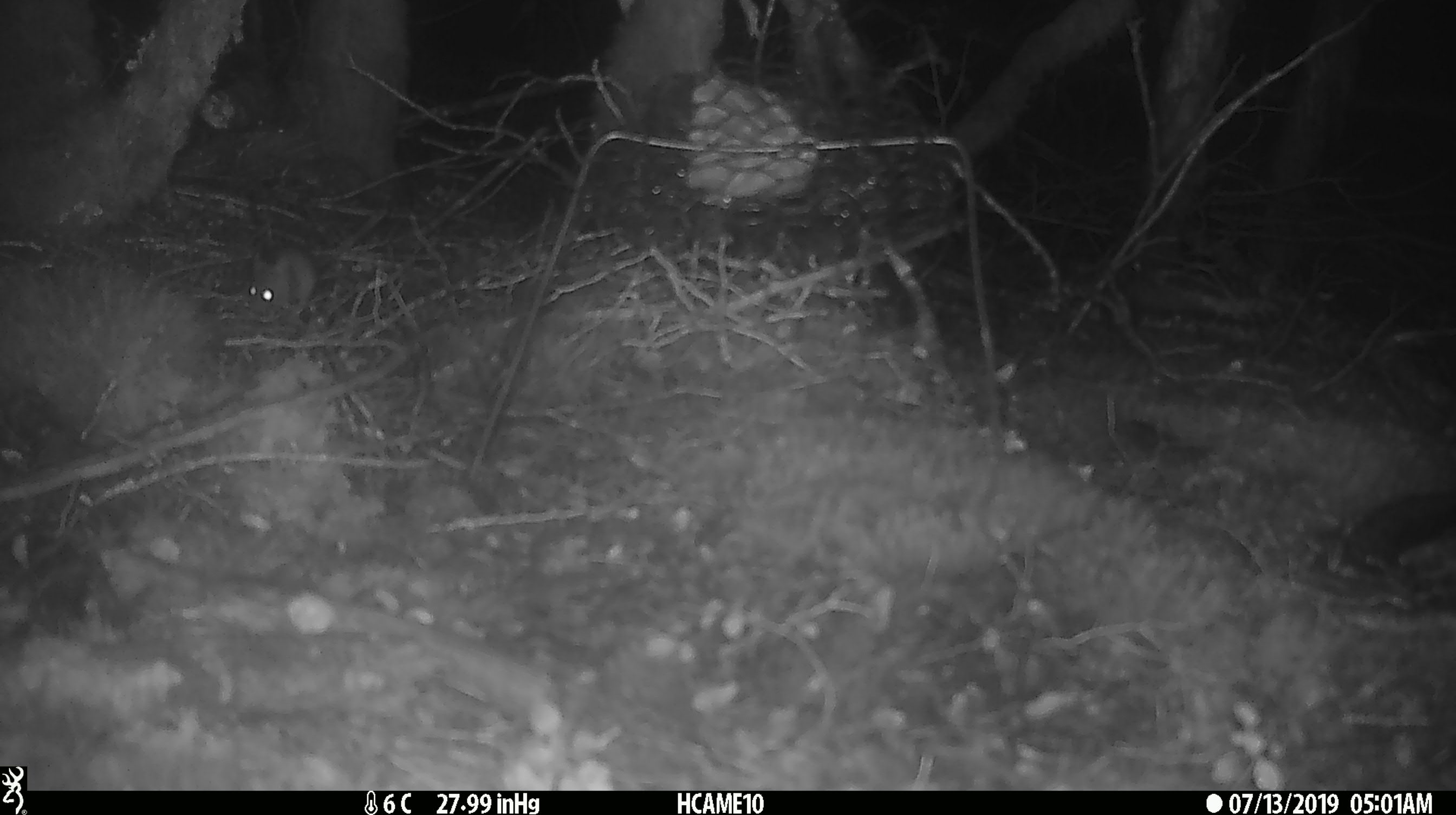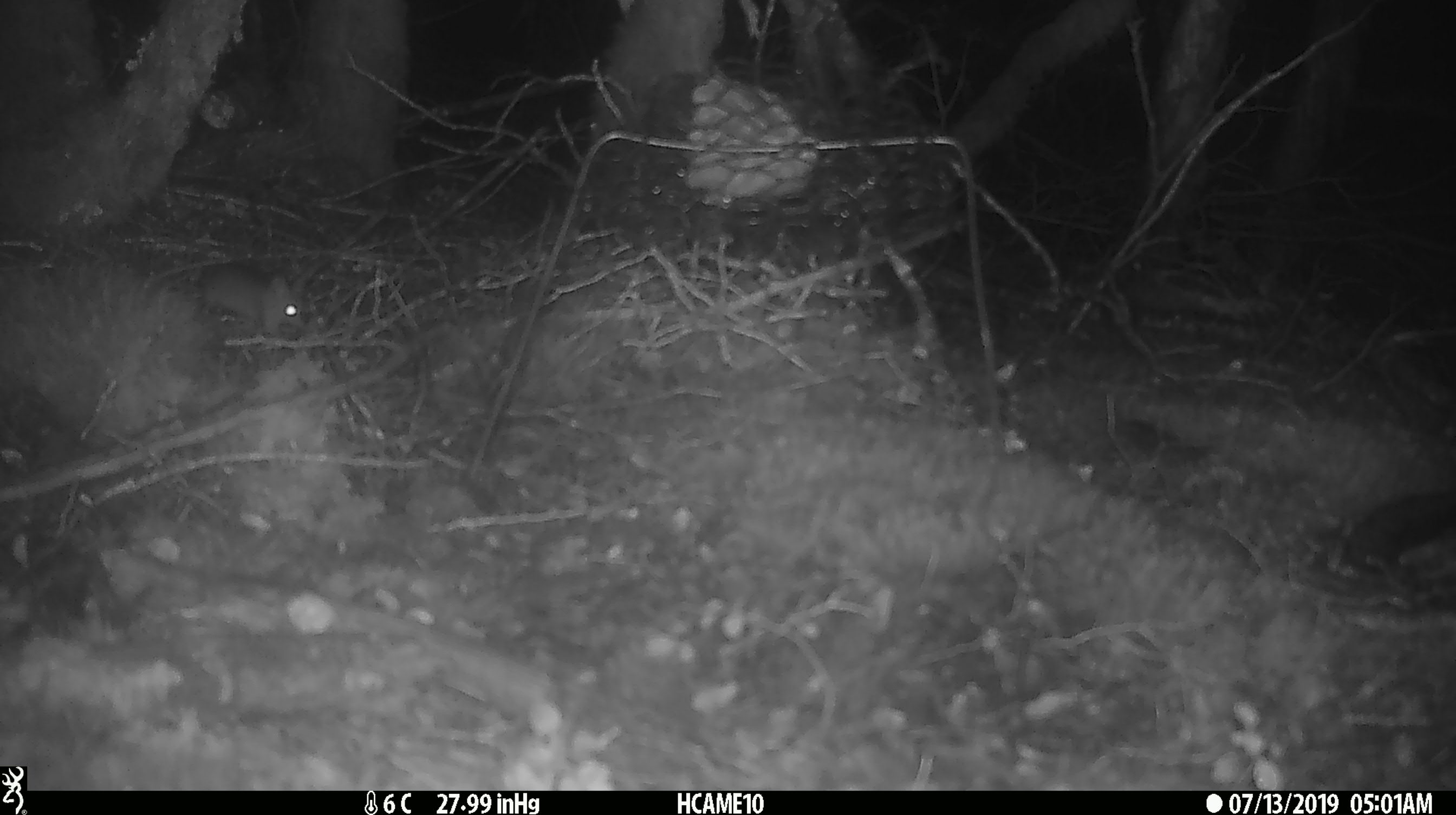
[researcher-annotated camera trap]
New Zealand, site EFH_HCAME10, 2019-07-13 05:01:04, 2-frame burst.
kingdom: Animalia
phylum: Chordata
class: Mammalia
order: Rodentia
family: Muridae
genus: Mus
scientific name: Mus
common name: mouse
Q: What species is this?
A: Mouse (Mus).